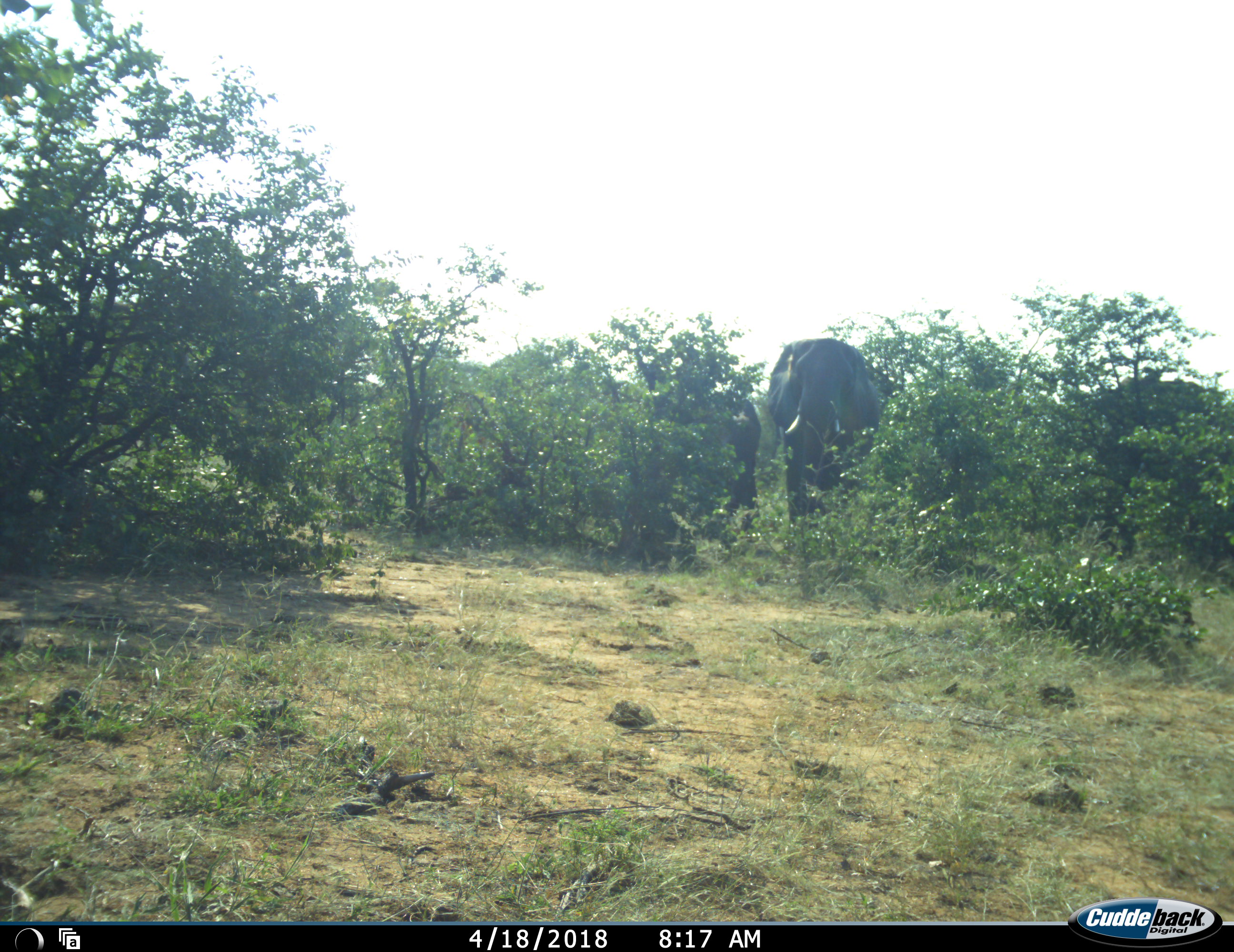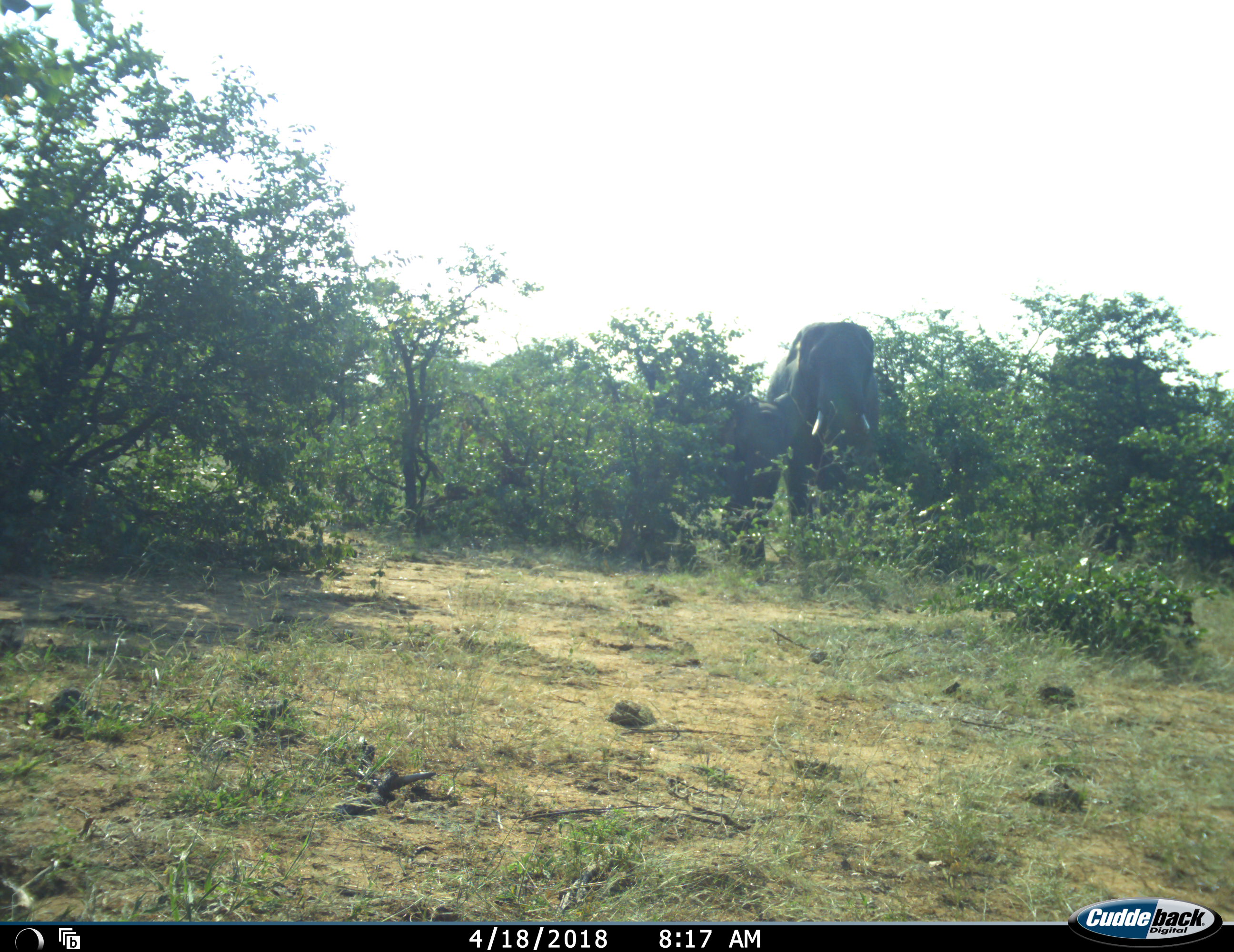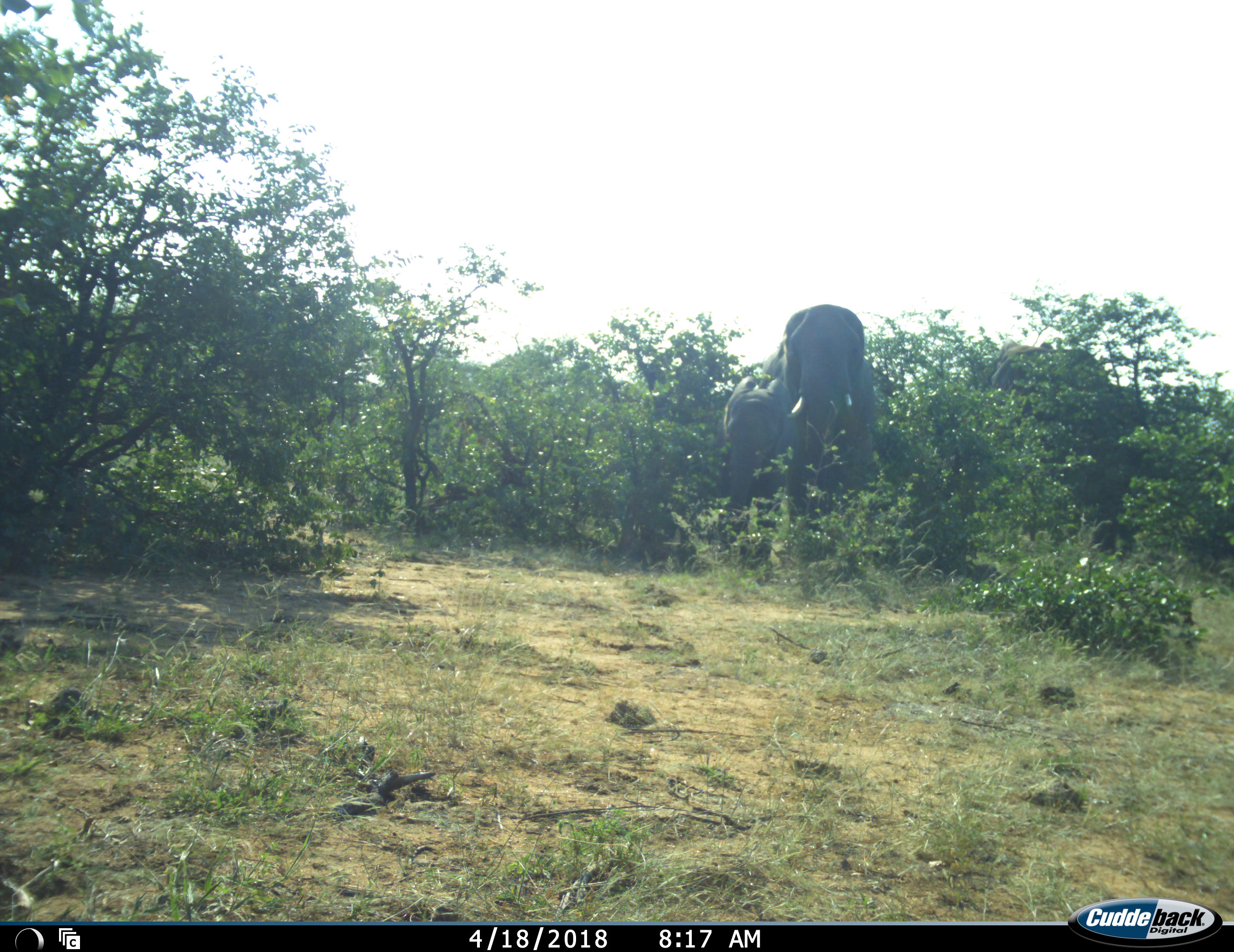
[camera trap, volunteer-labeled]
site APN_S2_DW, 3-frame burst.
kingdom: Animalia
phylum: Chordata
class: Mammalia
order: Proboscidea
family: Elephantidae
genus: Loxodonta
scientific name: Loxodonta africana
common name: african bush elephant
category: elephant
Elephant (african bush elephant) (Loxodonta africana), count 4. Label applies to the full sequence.